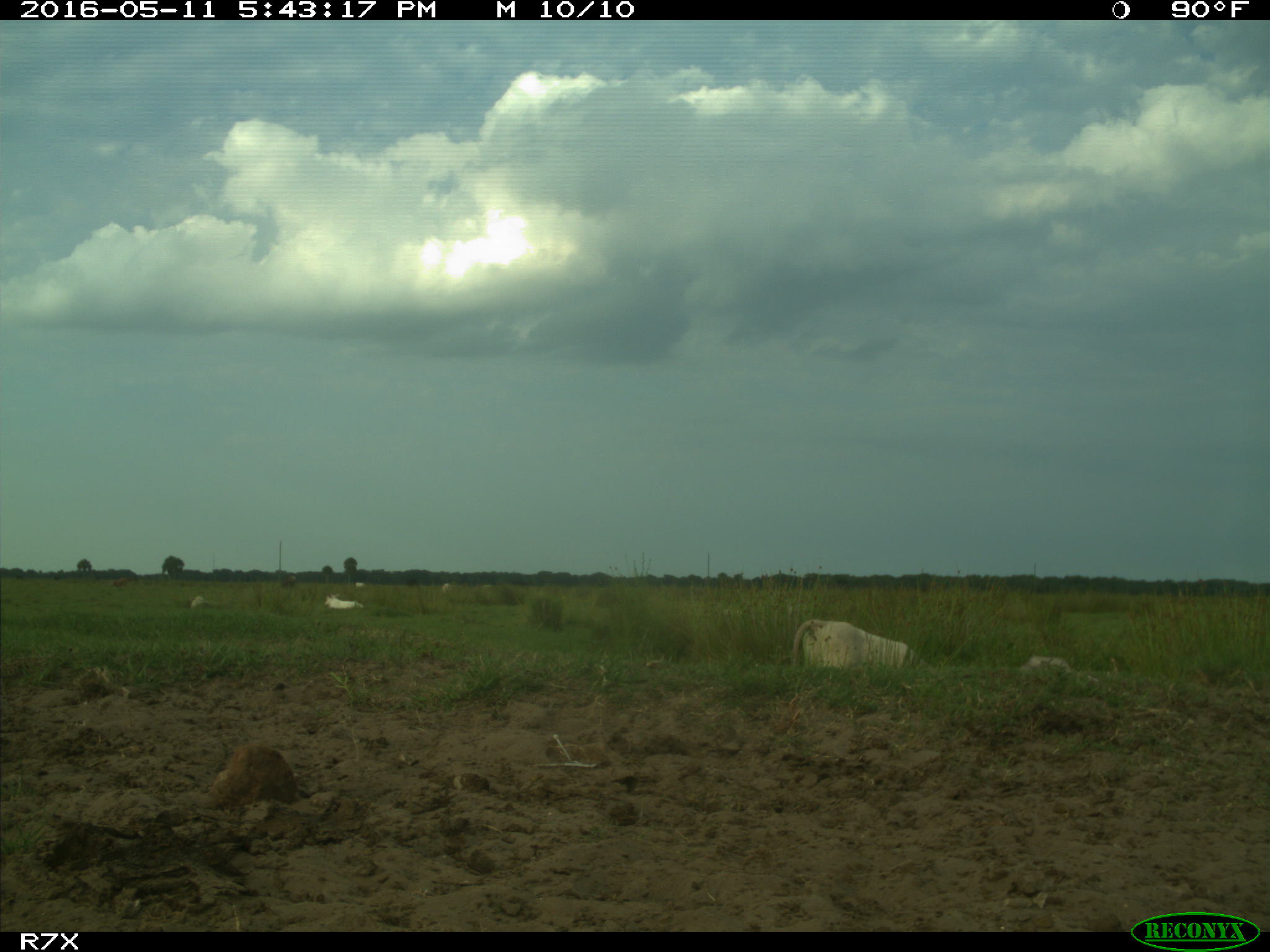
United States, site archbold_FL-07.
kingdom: Animalia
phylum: Chordata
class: Mammalia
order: Artiodactyla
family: Bovidae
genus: Bos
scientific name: Bos taurus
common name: domestic cow